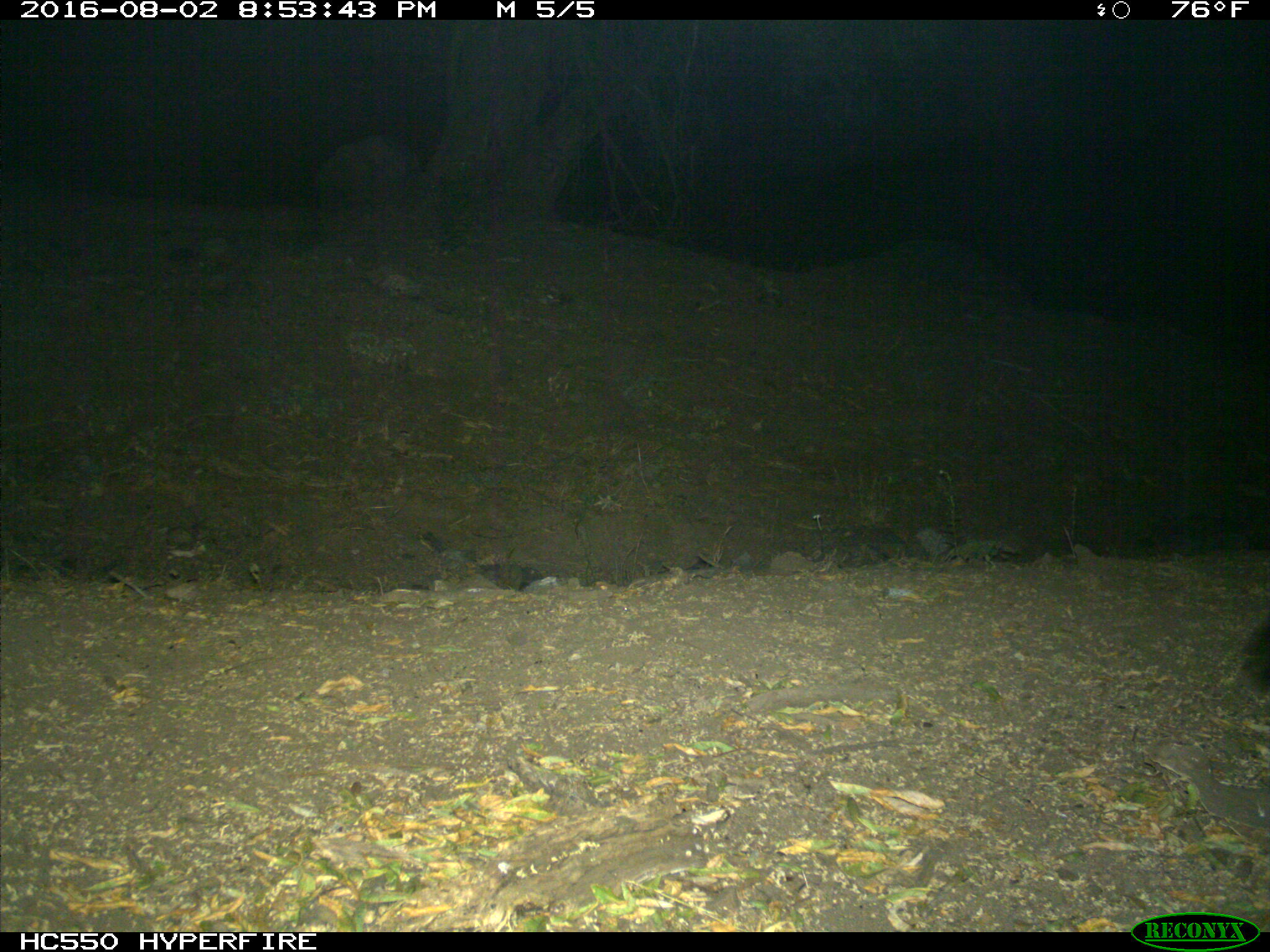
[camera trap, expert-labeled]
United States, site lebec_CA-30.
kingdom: Animalia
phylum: Chordata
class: Mammalia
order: Artiodactyla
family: Suidae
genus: Sus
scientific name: Sus scrofa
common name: wild boar